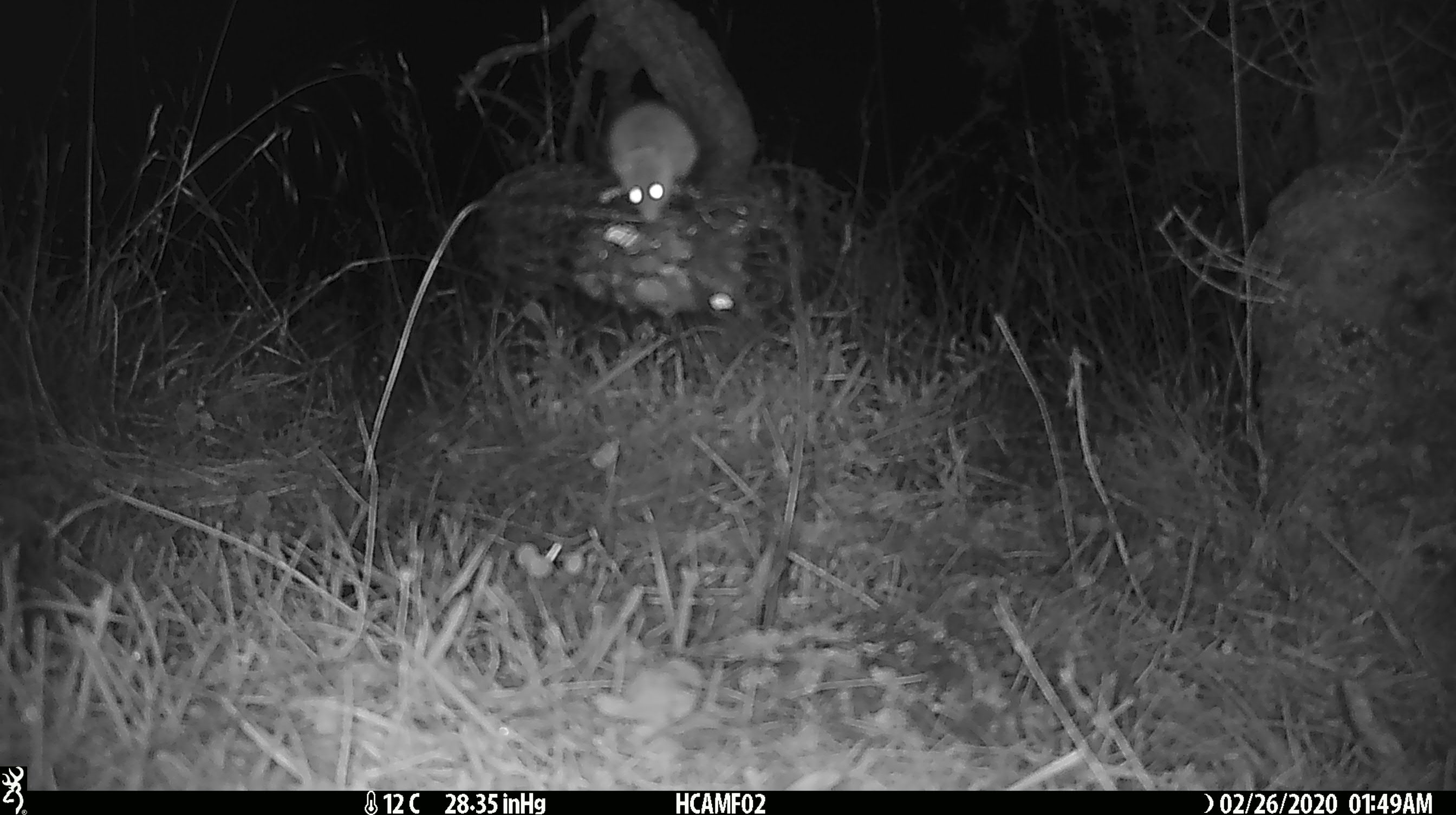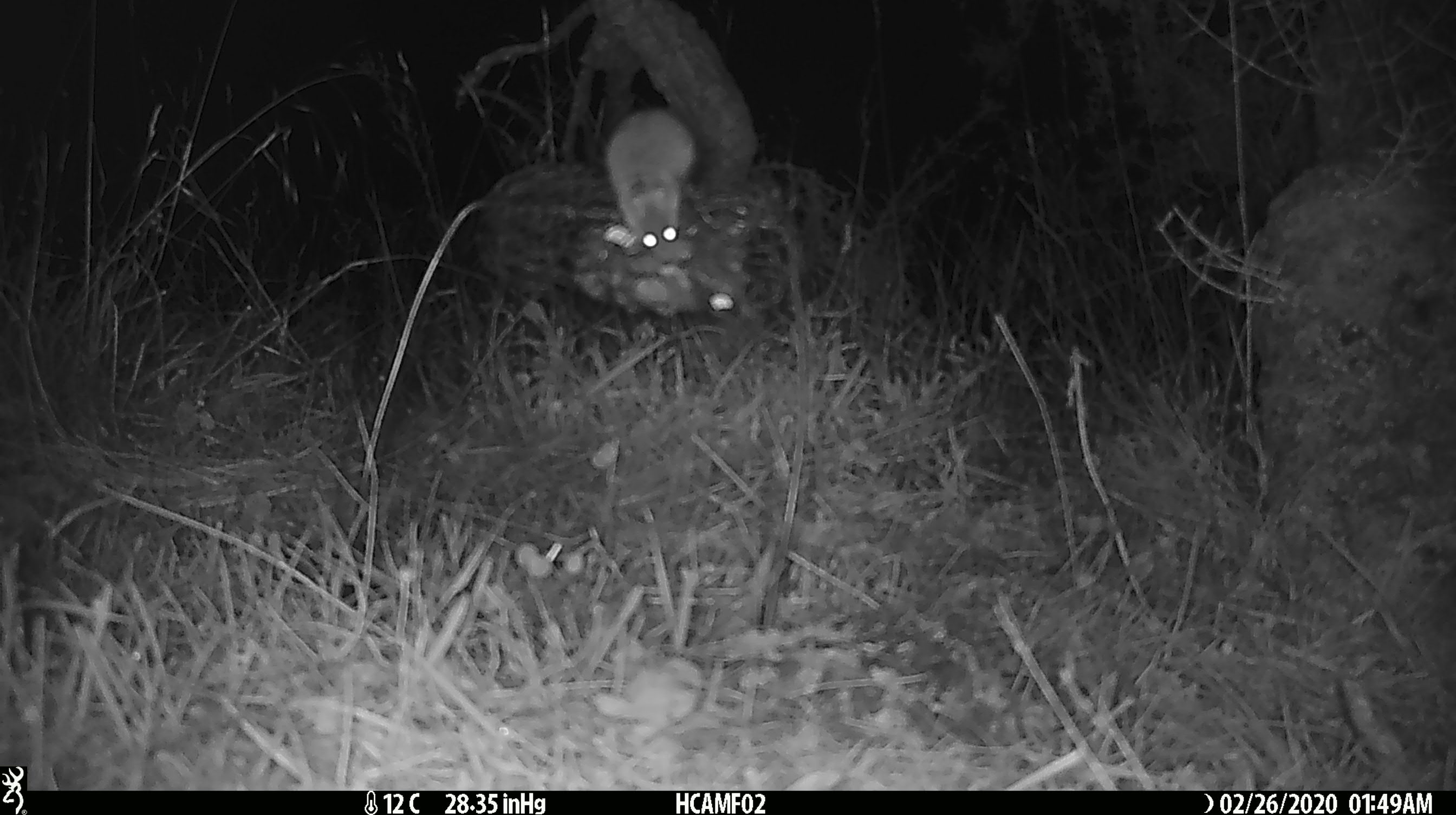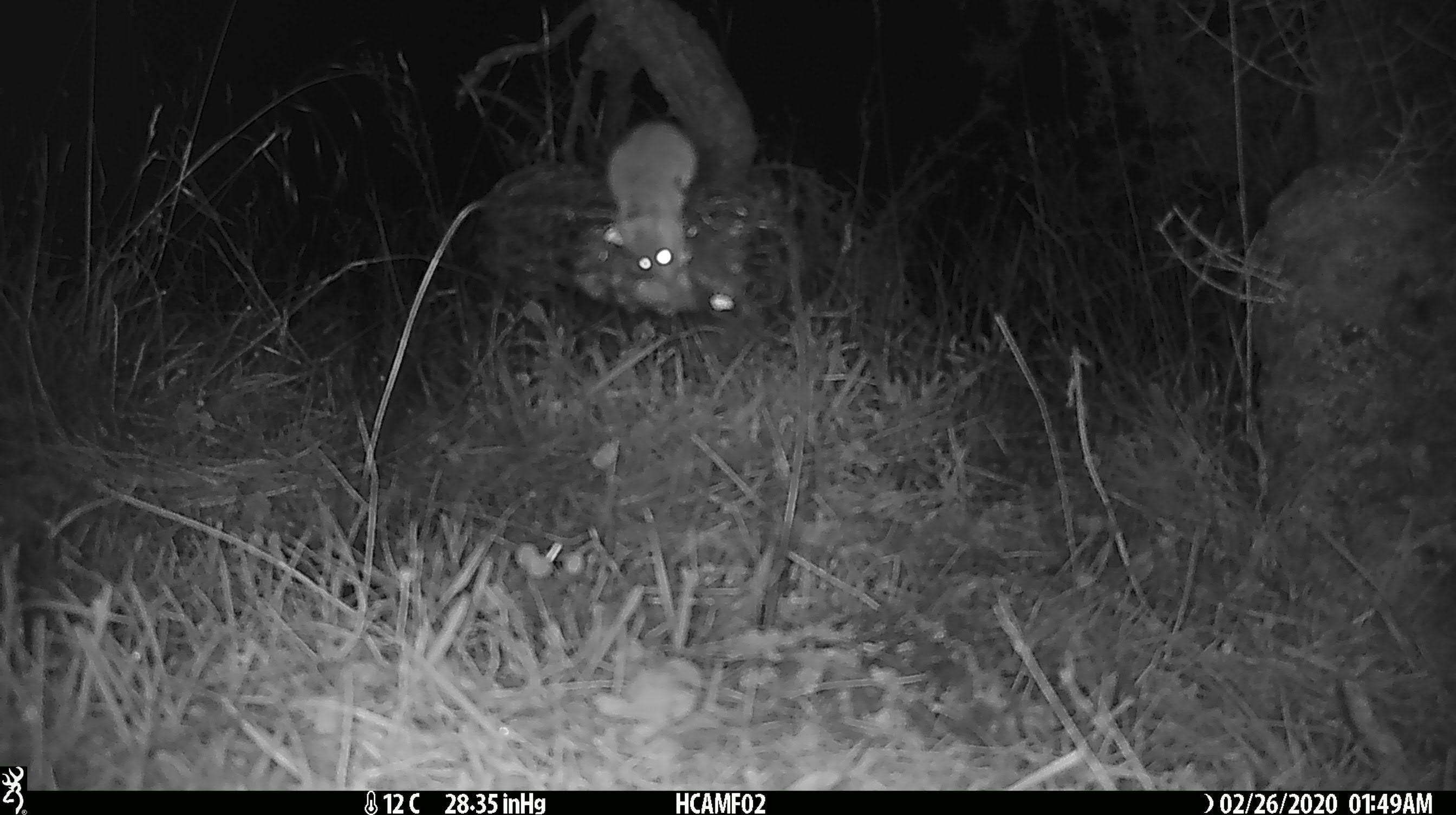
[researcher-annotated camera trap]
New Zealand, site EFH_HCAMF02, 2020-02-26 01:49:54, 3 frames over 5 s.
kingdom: Animalia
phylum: Chordata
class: Mammalia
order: Rodentia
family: Muridae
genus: Mus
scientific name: Mus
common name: mouse